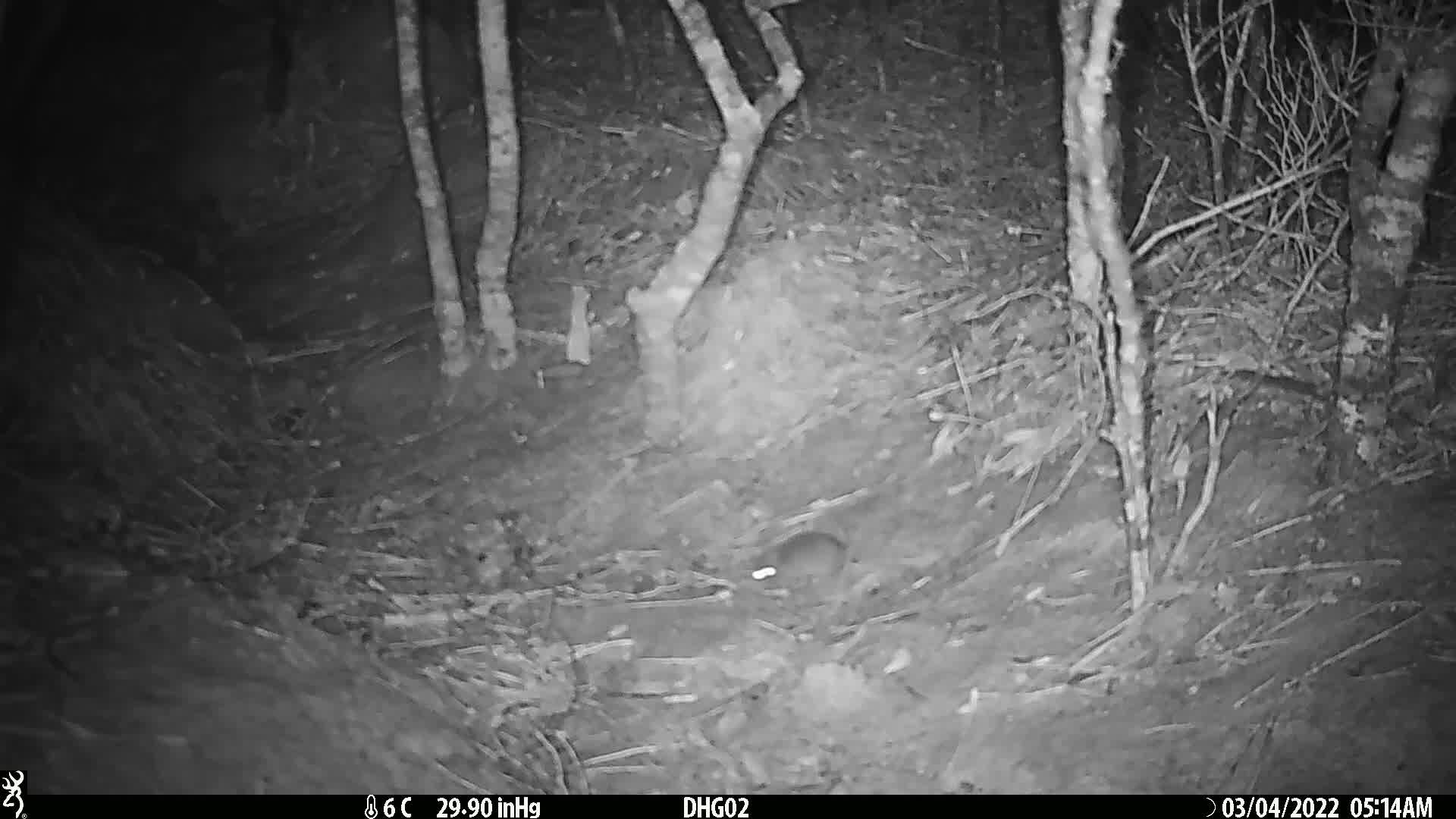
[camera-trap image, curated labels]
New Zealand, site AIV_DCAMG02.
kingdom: Animalia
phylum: Chordata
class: Mammalia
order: Rodentia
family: Muridae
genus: Mus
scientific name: Mus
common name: mouse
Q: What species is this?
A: Mouse (Mus).